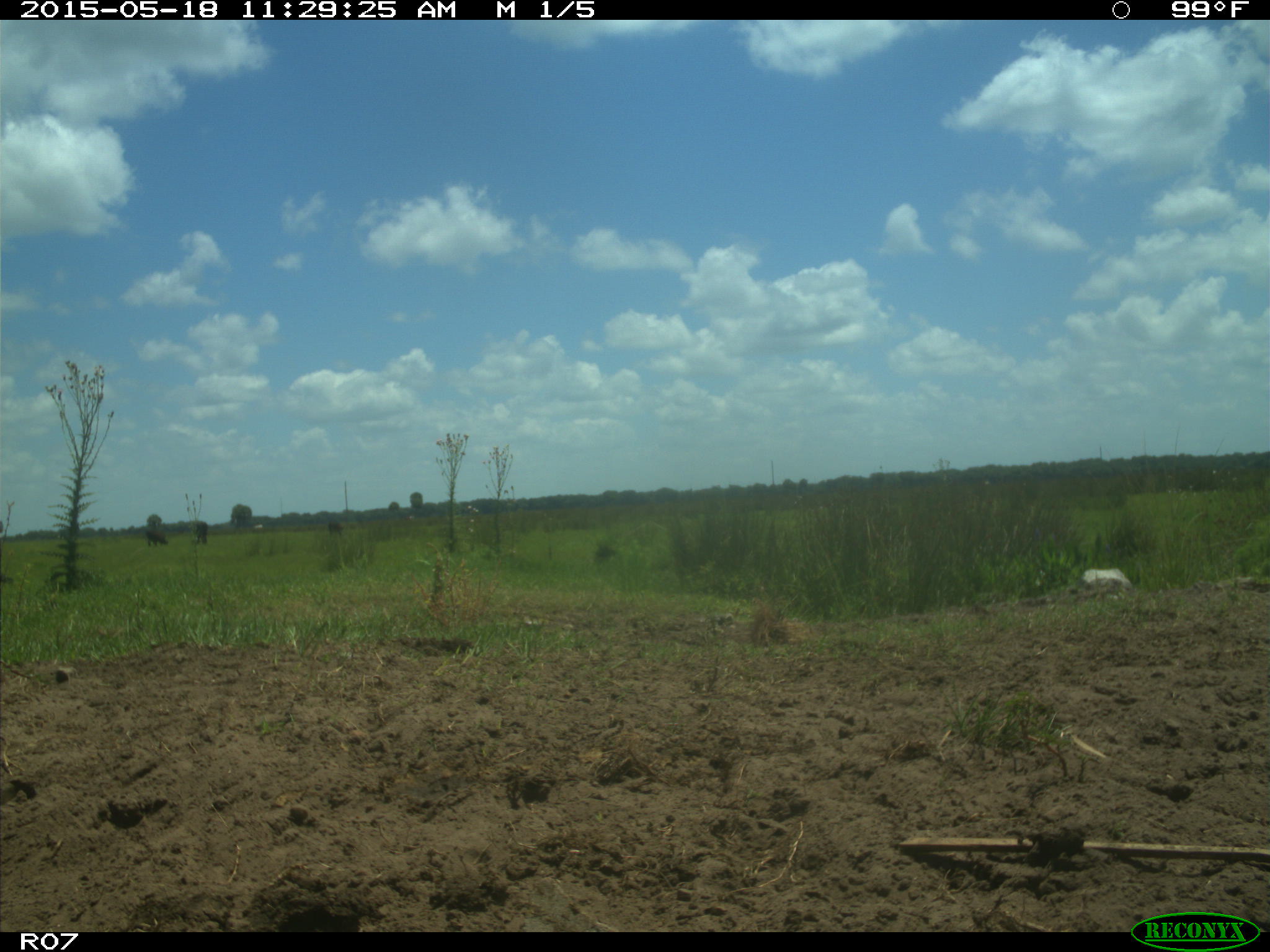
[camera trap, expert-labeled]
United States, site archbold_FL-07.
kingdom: Animalia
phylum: Chordata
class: Mammalia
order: Artiodactyla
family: Bovidae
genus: Bos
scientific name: Bos taurus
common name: domestic cow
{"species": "Bos taurus (domestic cow)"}